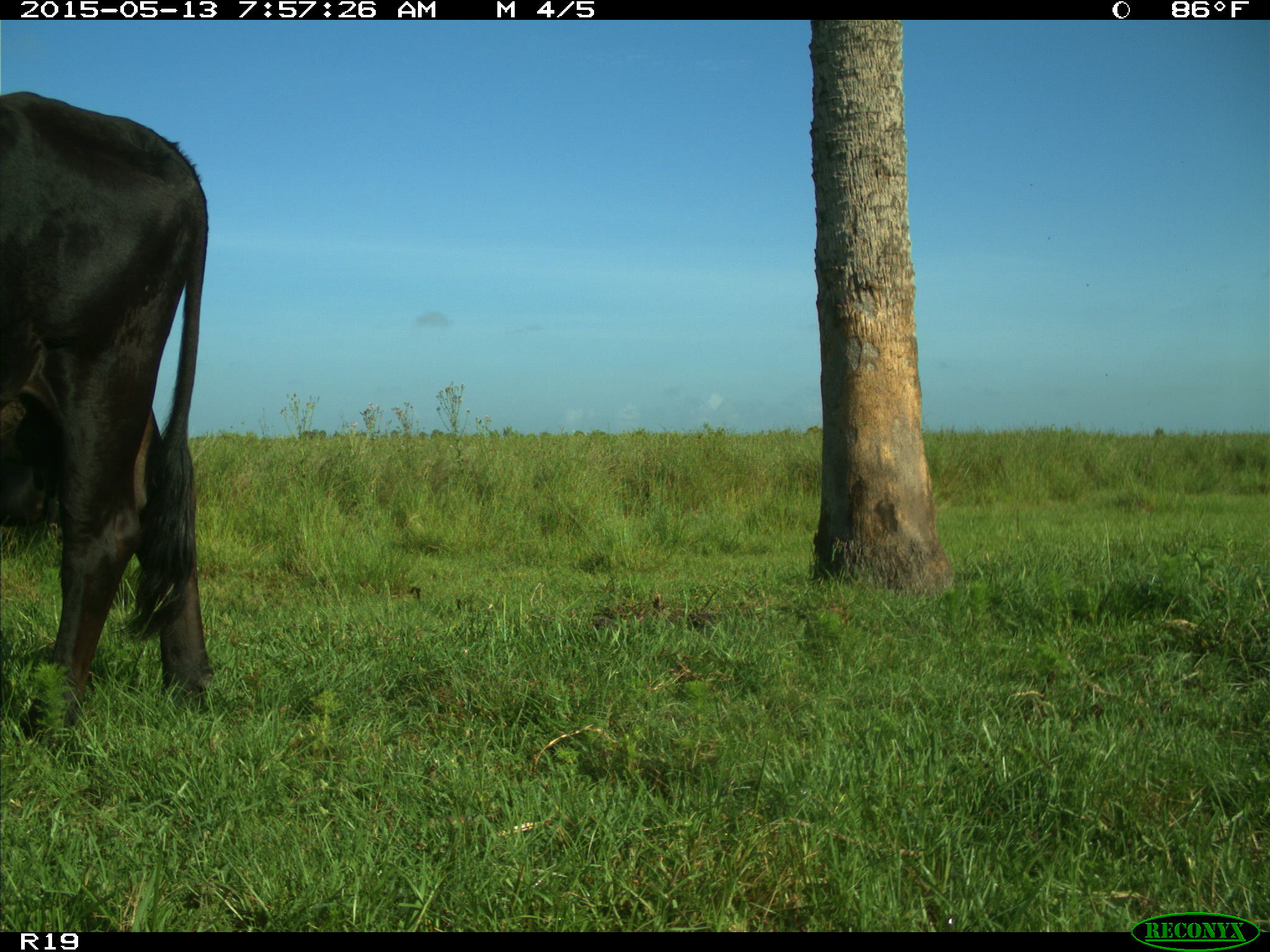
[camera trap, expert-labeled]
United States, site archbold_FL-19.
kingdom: Animalia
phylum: Chordata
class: Mammalia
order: Artiodactyla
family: Bovidae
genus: Bos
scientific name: Bos taurus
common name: domestic cow